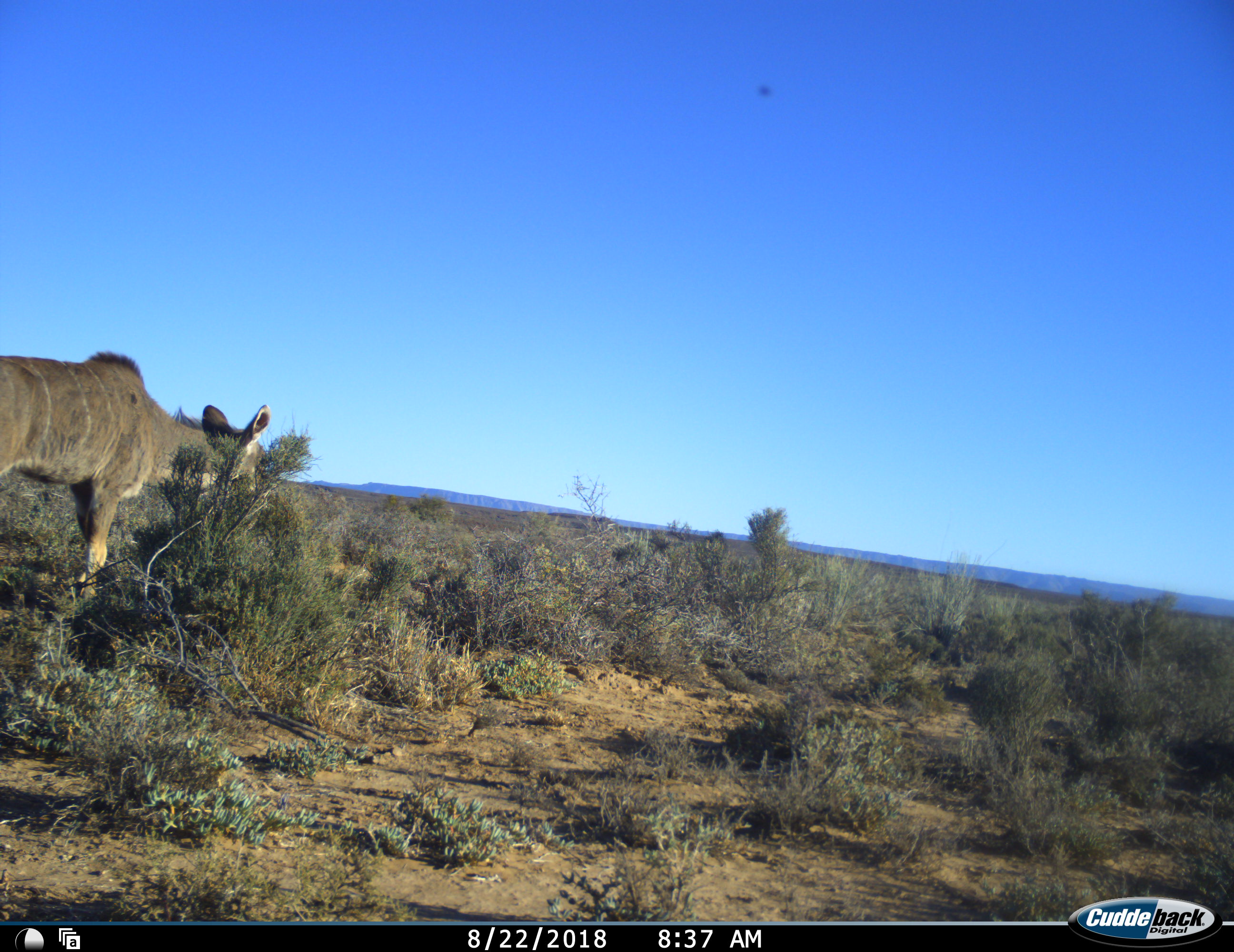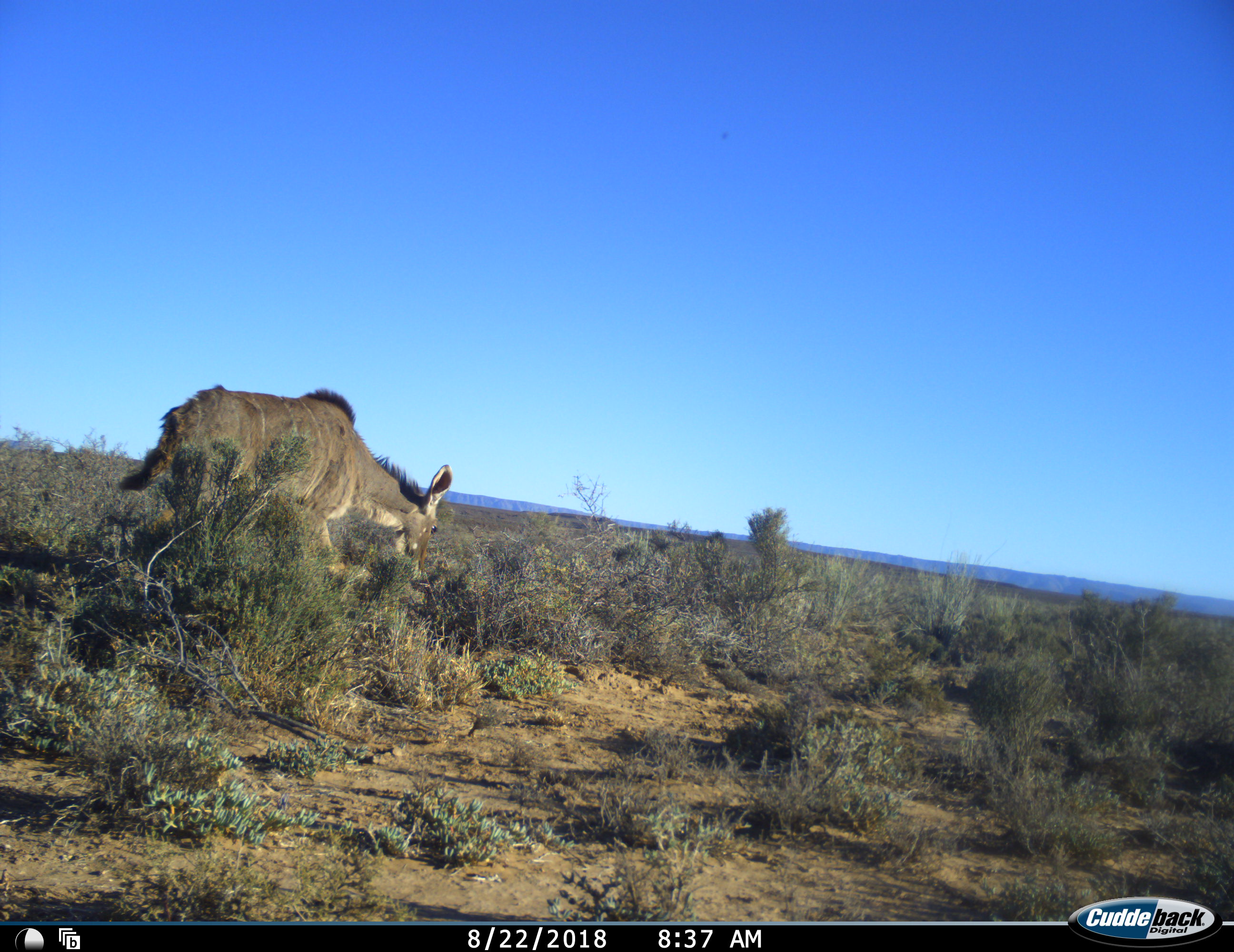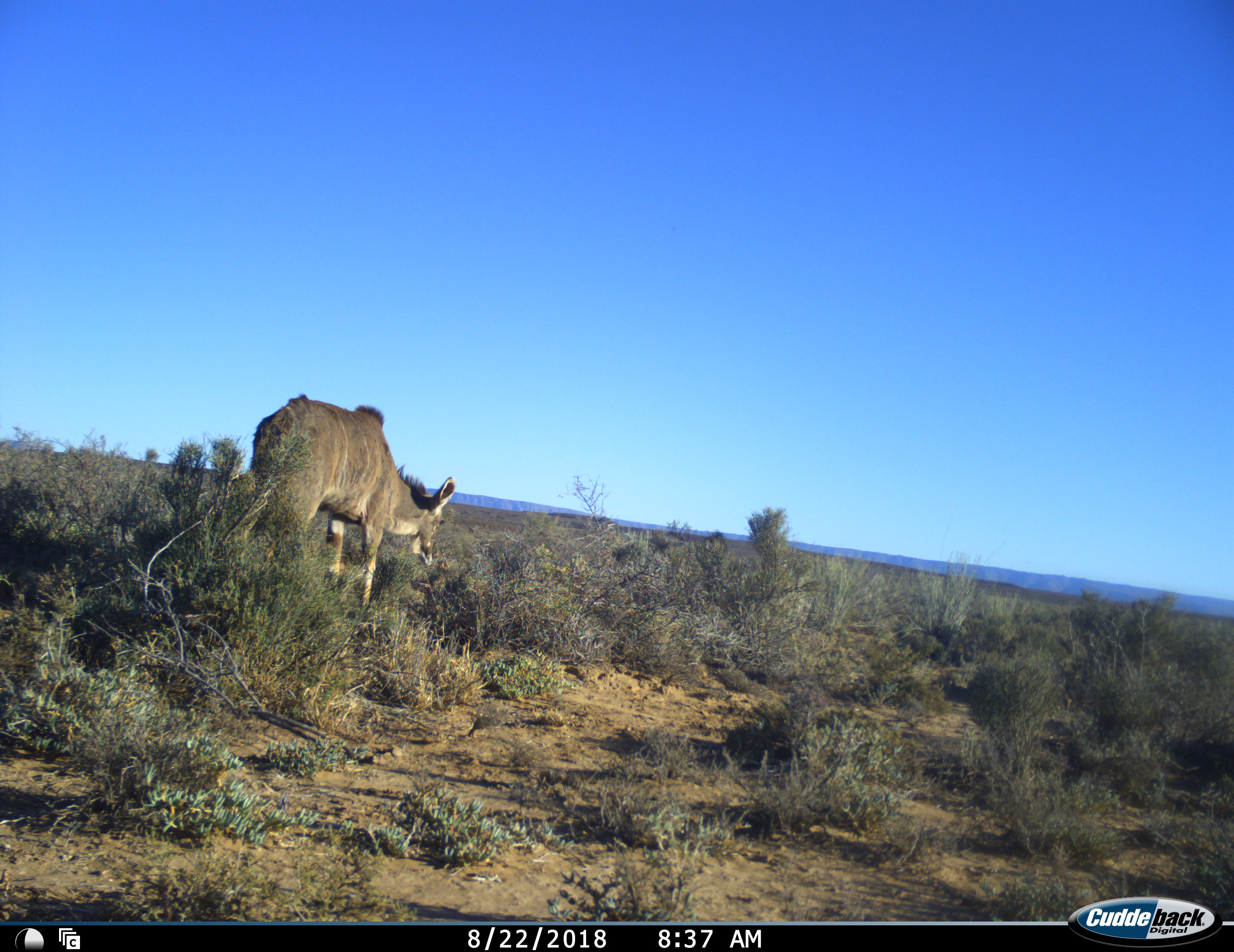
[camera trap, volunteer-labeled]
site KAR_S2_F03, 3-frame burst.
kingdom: Animalia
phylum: Chordata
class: Mammalia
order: Artiodactyla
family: Bovidae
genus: Tragelaphus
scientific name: Tragelaphus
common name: kudu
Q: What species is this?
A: Kudu (Tragelaphus).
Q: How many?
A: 1.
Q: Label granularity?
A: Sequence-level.